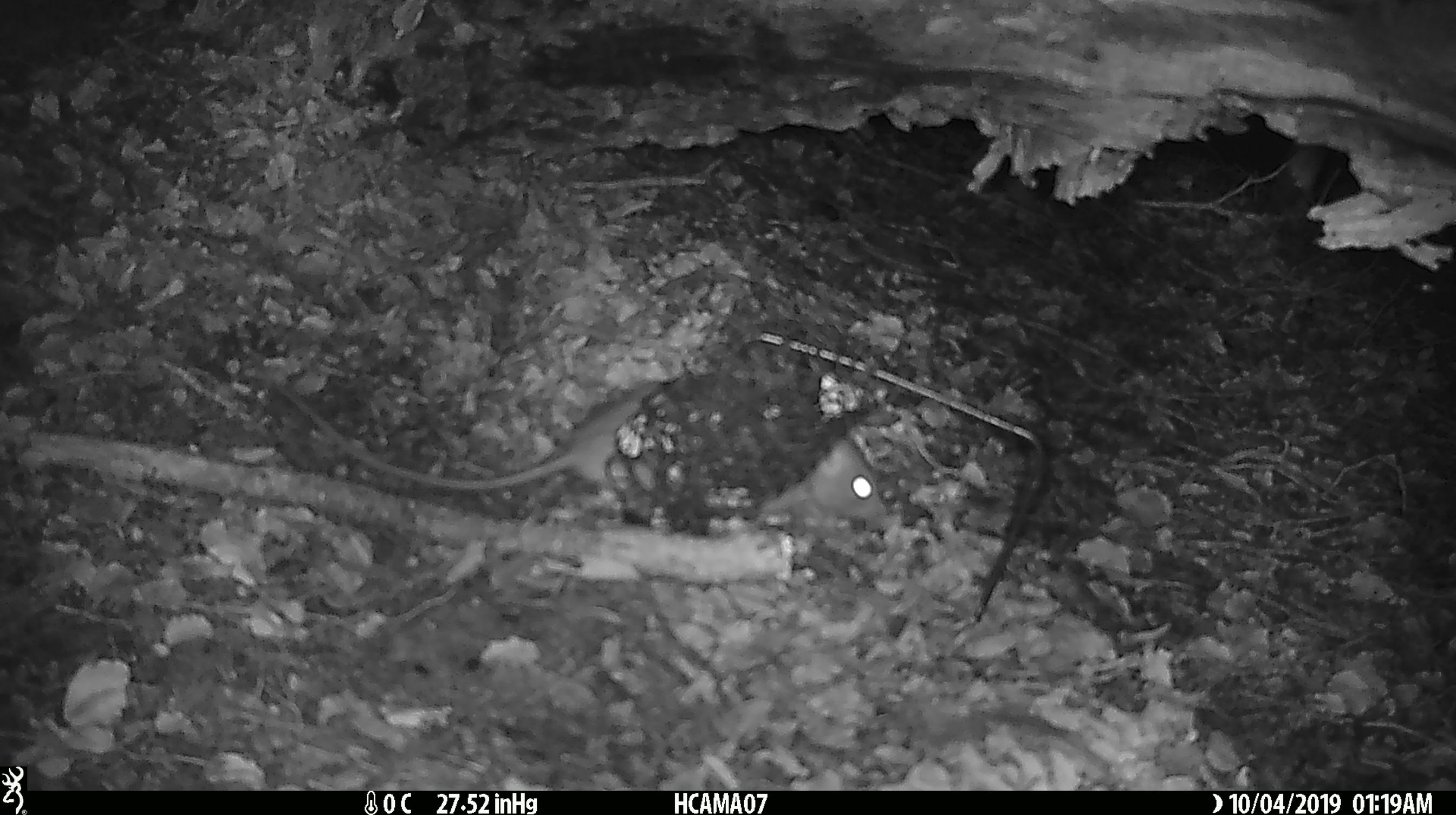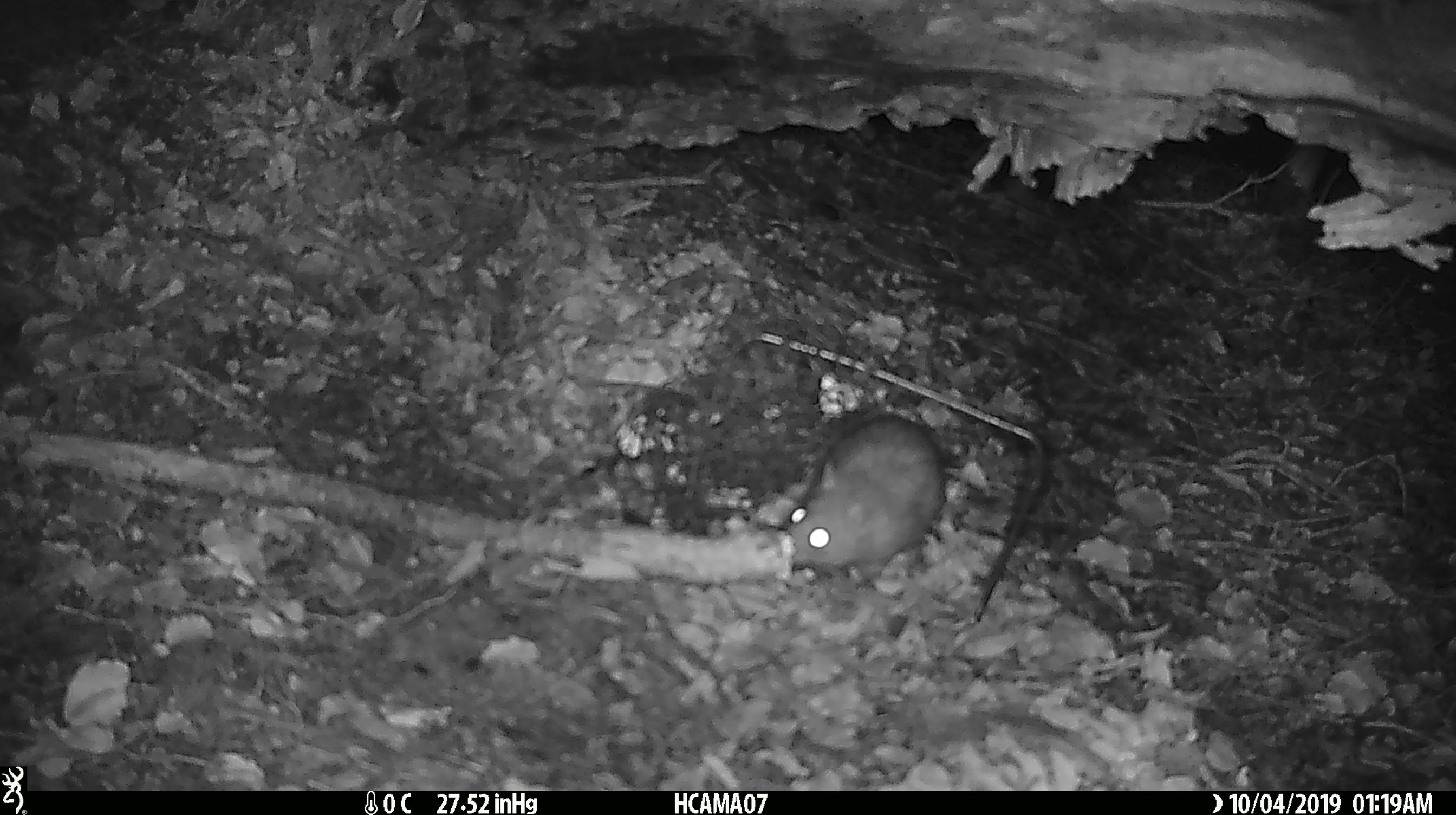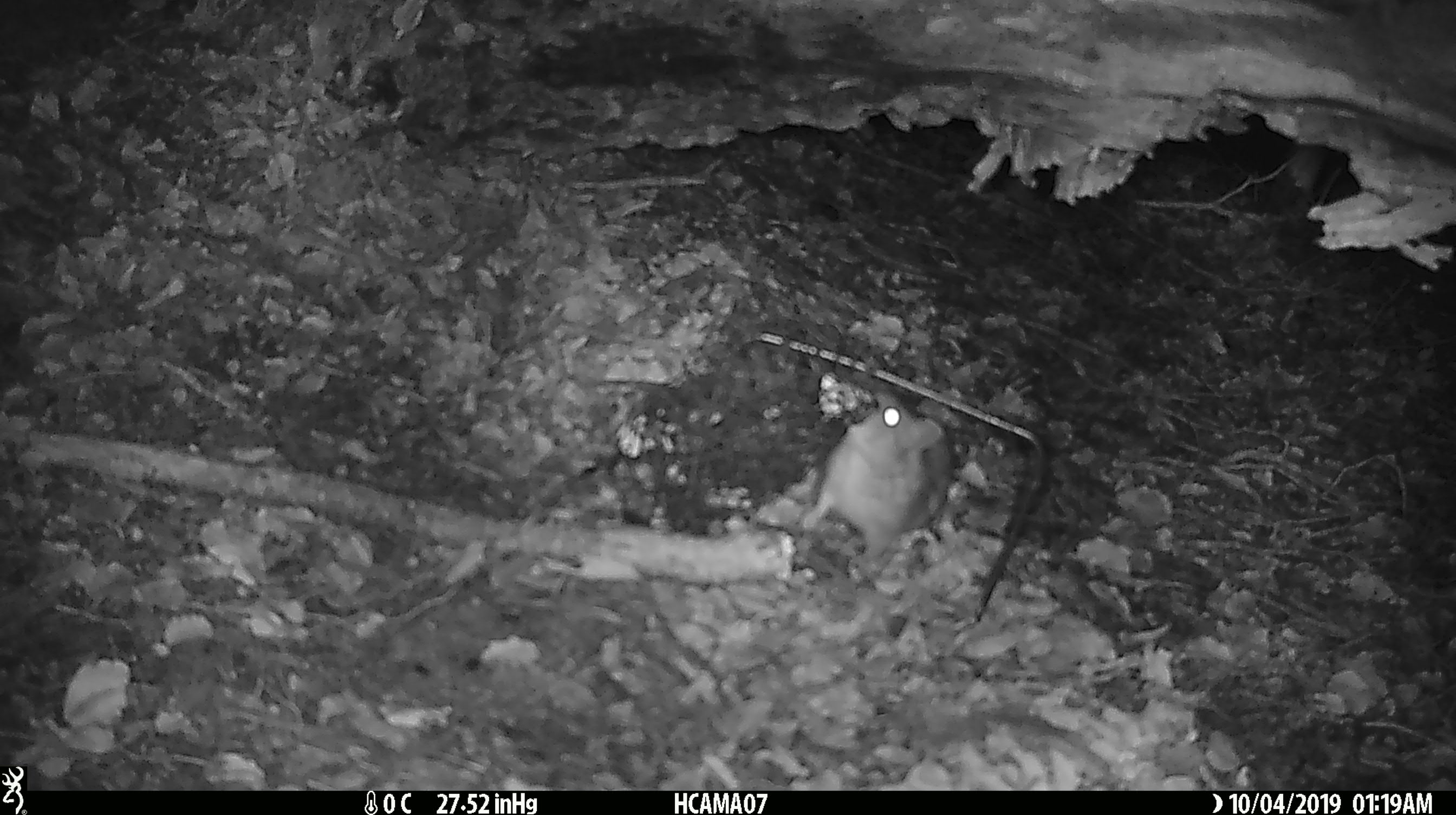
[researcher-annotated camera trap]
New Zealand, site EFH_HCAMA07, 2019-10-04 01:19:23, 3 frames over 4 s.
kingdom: Animalia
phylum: Chordata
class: Mammalia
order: Rodentia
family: Muridae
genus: Rattus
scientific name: Rattus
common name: rat